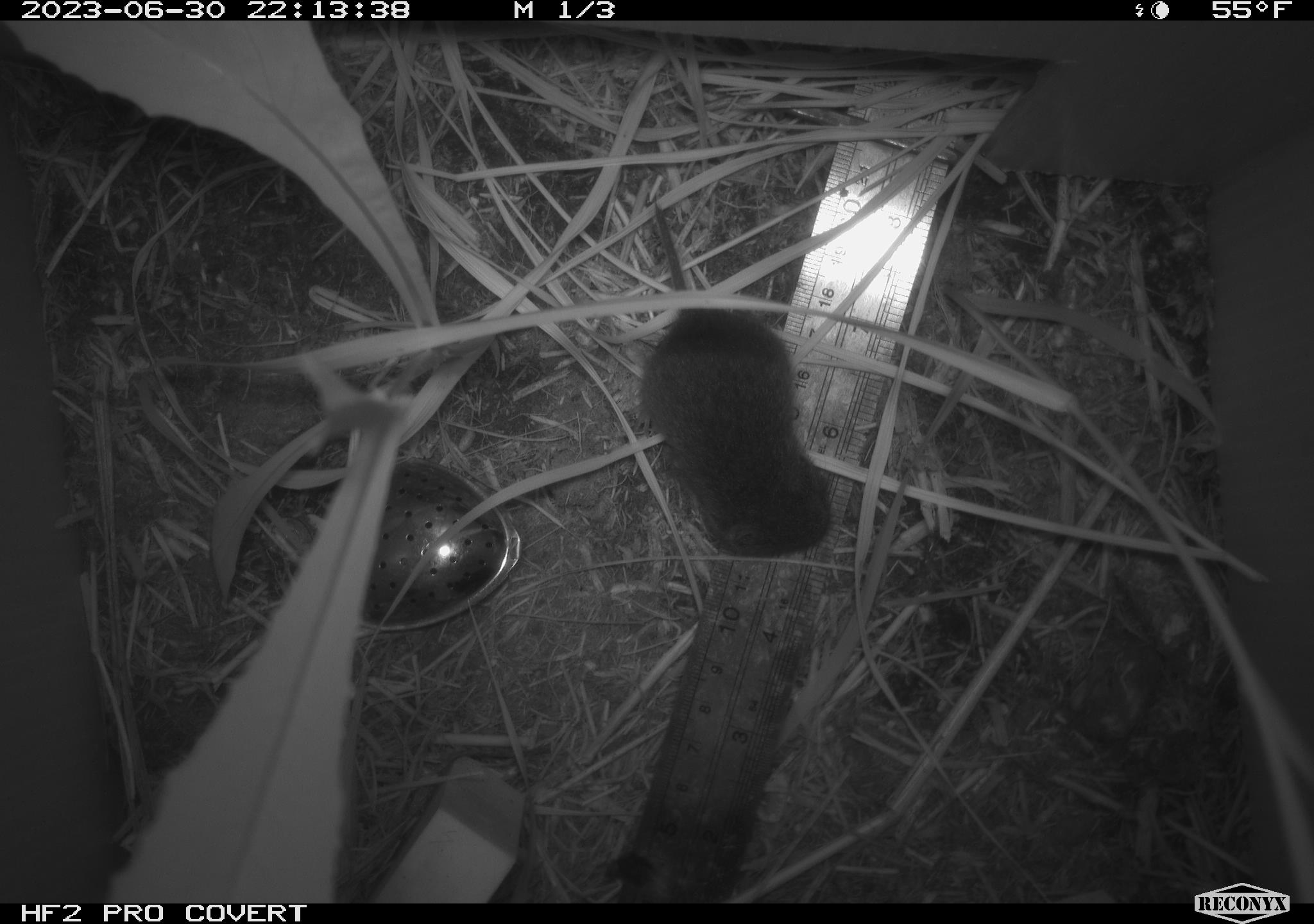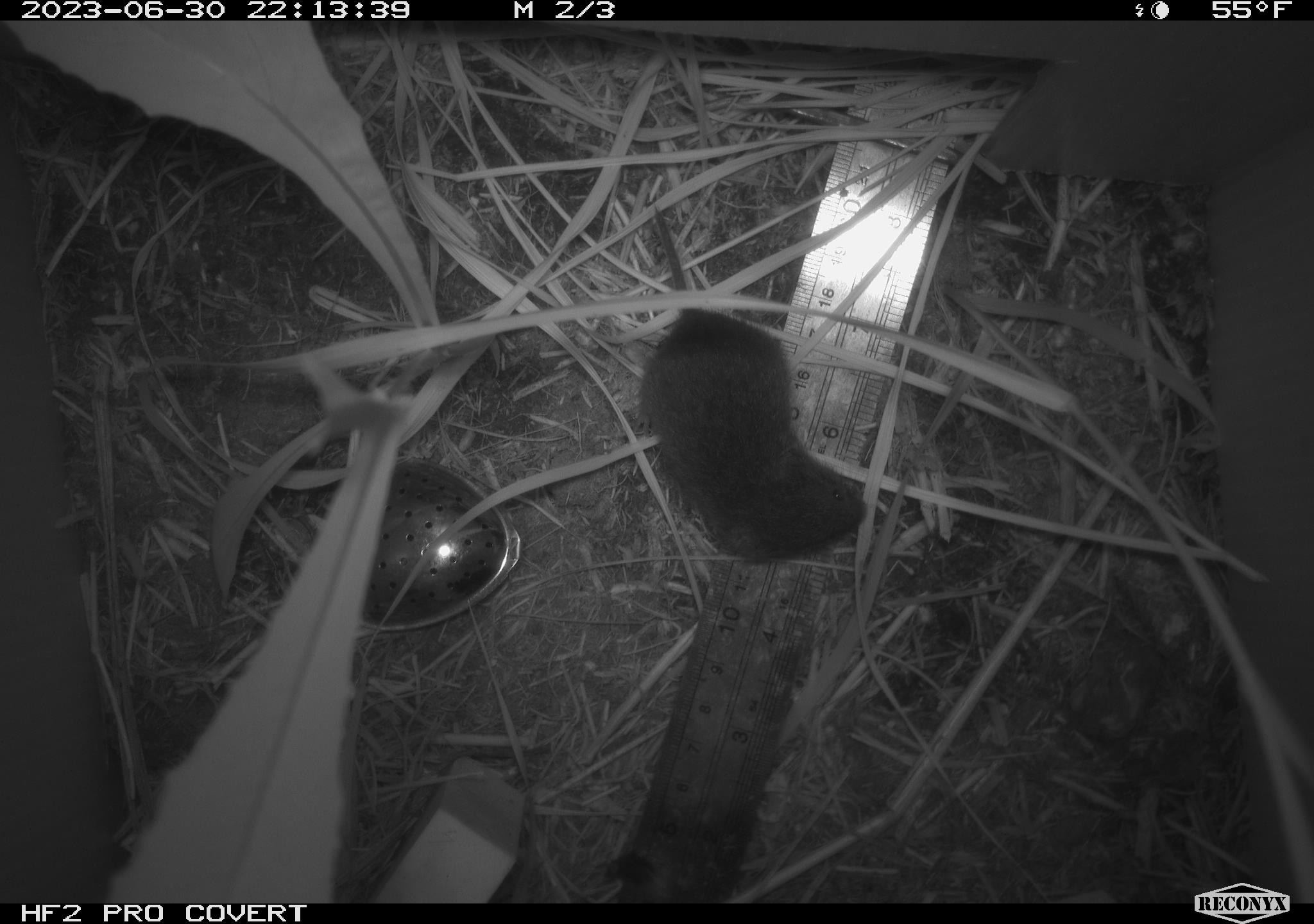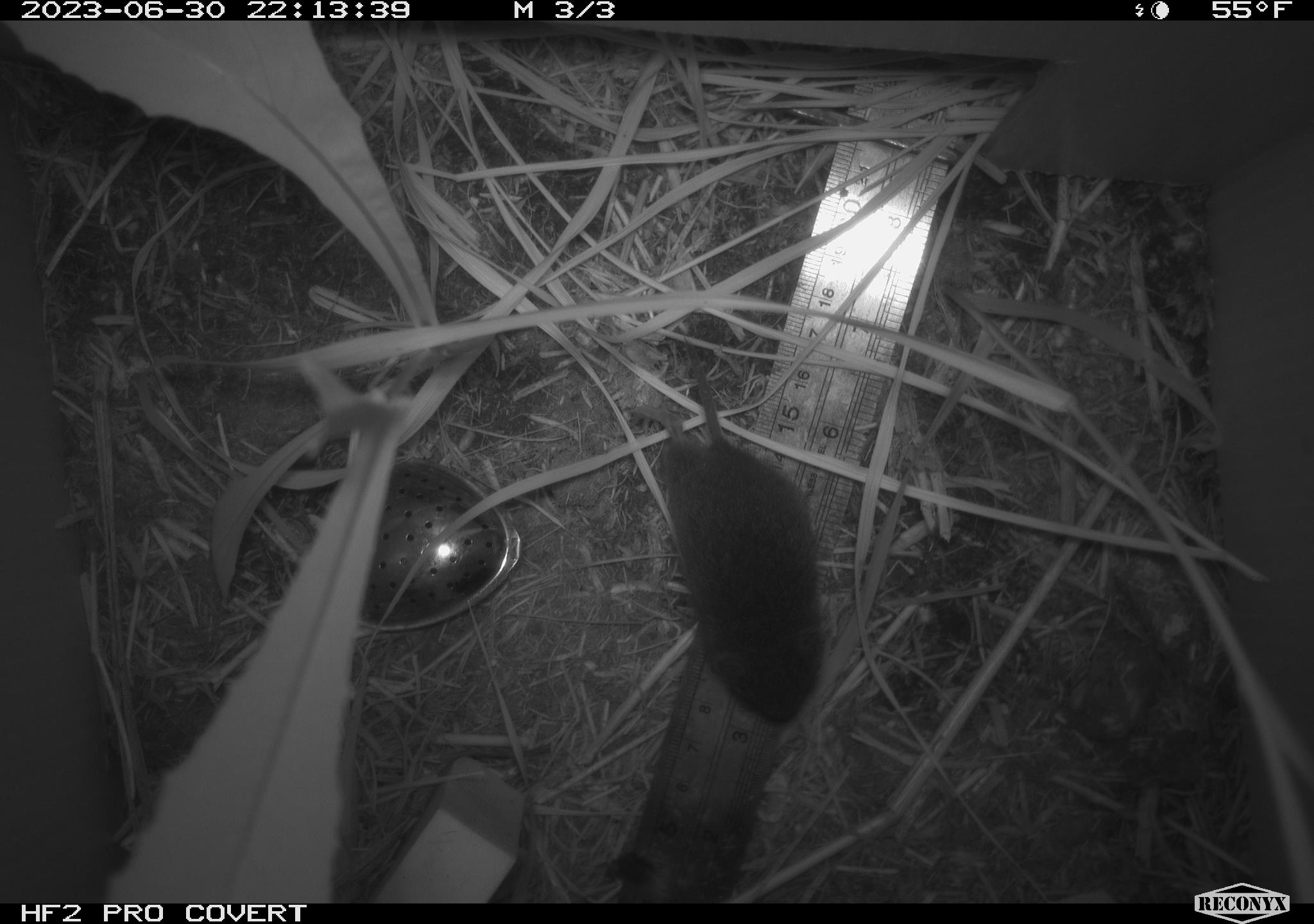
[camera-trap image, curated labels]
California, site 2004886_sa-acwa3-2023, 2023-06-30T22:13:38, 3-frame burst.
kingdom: Animalia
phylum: Chordata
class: Mammalia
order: Rodentia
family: Cricetidae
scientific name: Arvicolinae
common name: voles, lemmings, and muskrats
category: arvicolinae subfamily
Arvicolinae subfamily (voles, lemmings, and muskrats) (Arvicolinae).